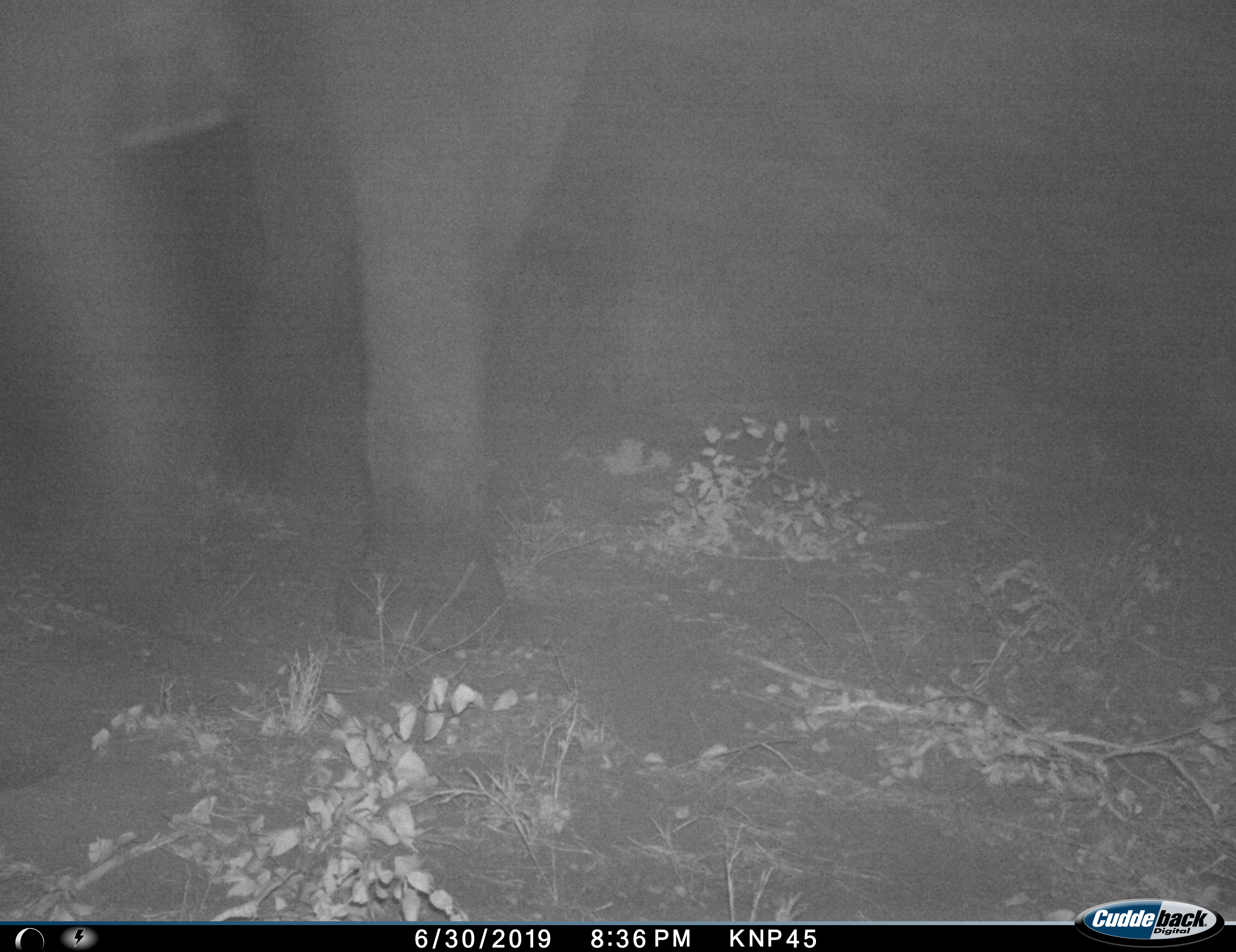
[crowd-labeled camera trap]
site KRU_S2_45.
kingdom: Animalia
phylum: Chordata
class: Mammalia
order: Proboscidea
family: Elephantidae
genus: Loxodonta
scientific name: Loxodonta africana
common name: african bush elephant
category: elephant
Elephant (african bush elephant) (Loxodonta africana), count 1. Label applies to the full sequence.